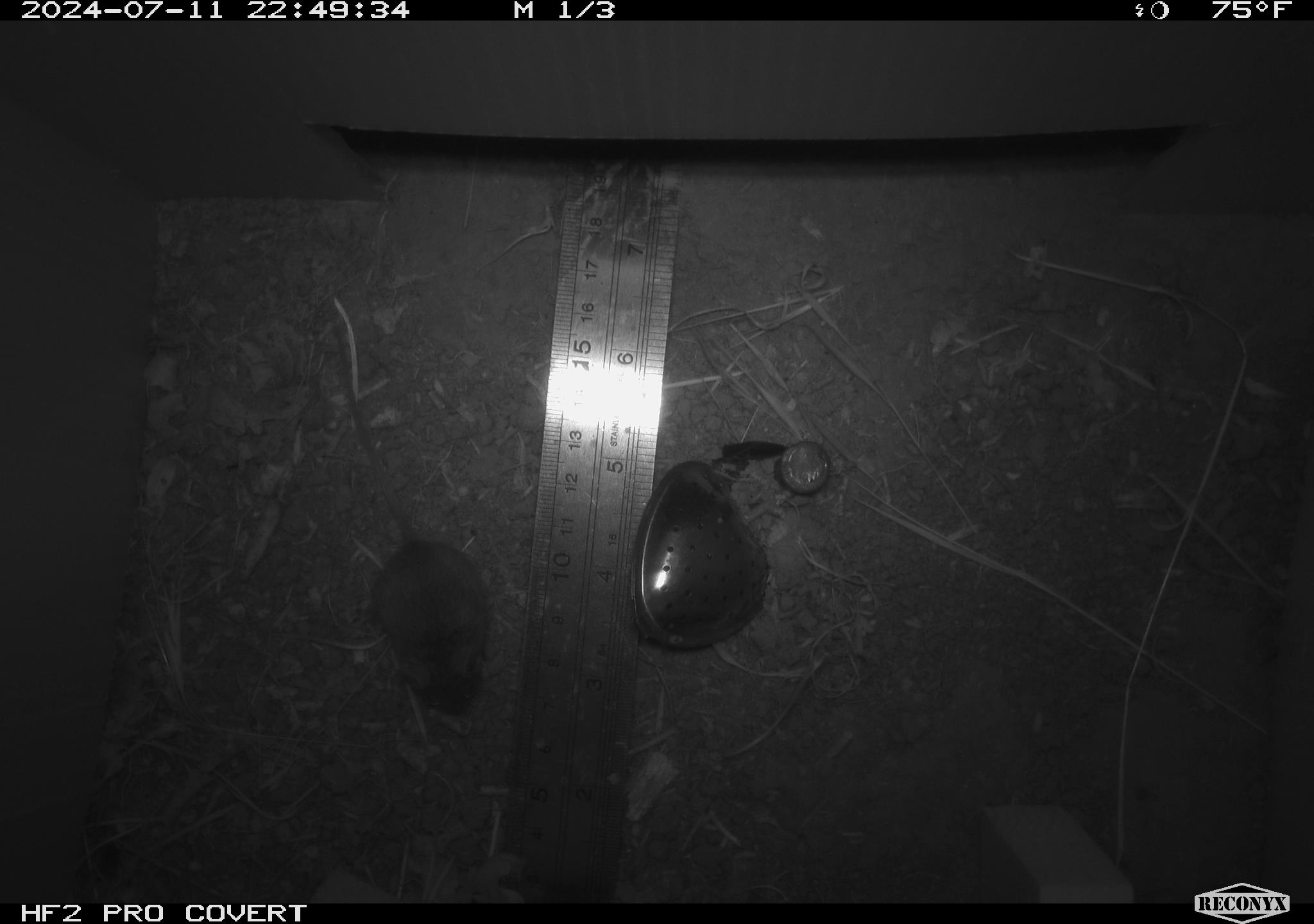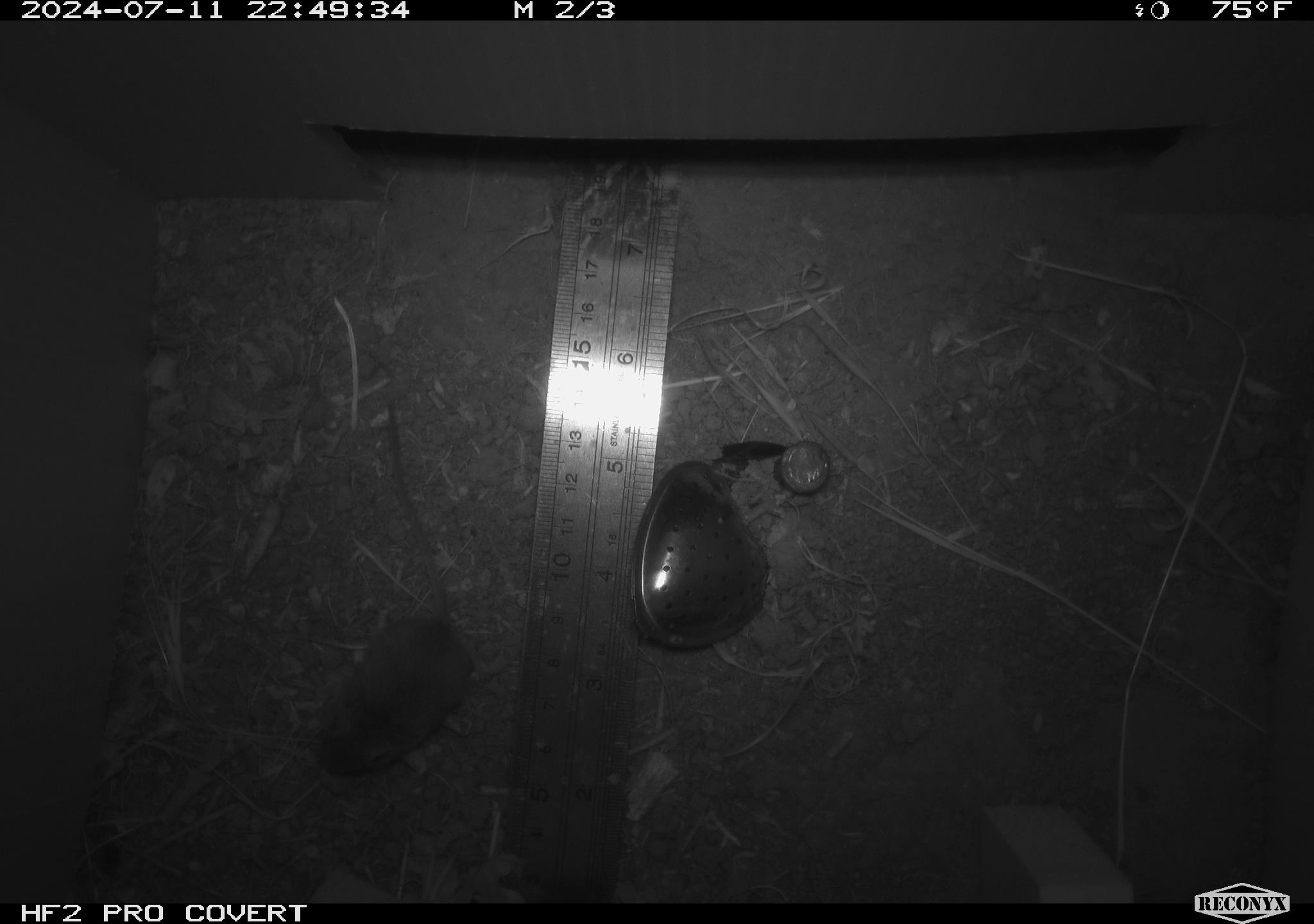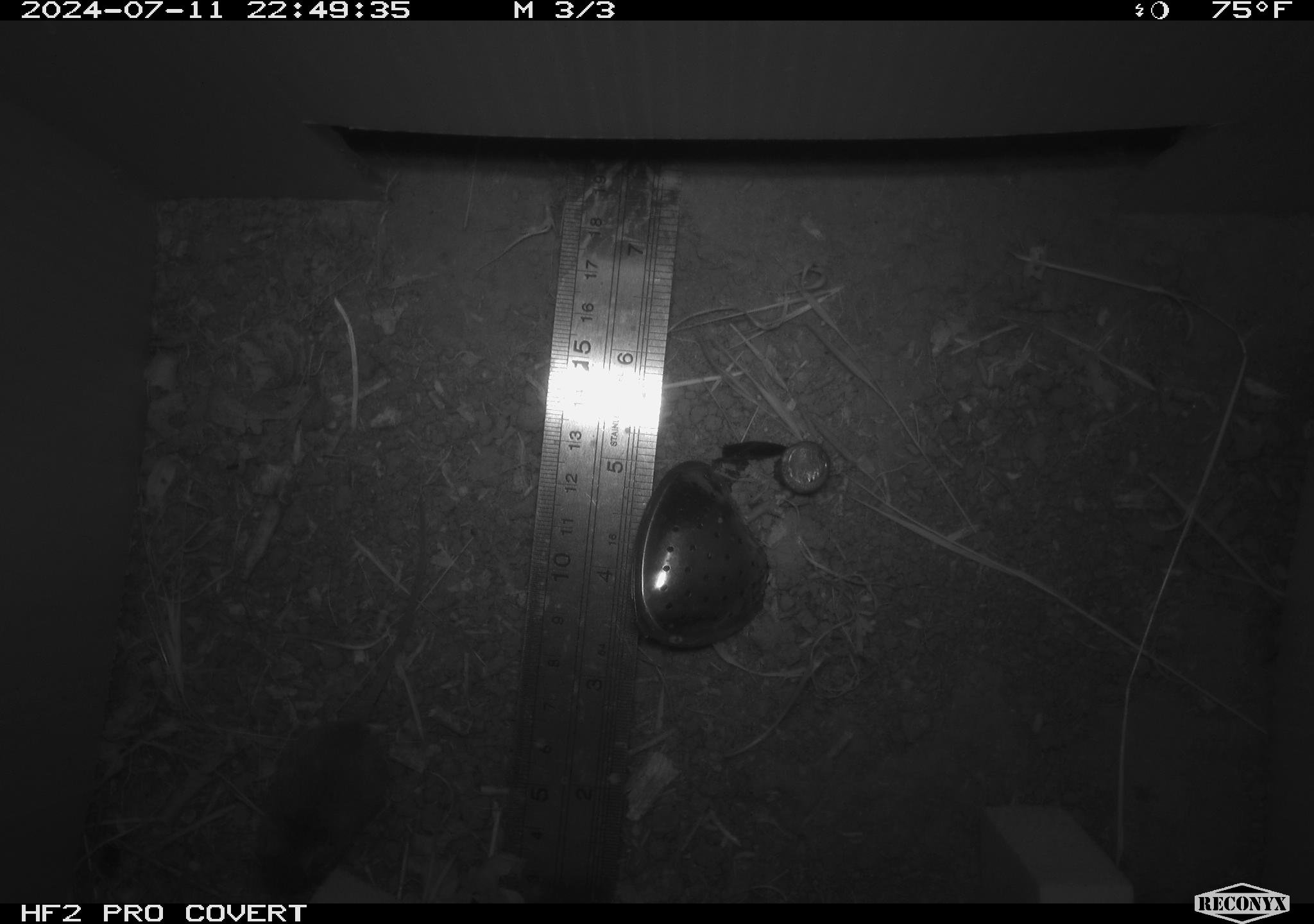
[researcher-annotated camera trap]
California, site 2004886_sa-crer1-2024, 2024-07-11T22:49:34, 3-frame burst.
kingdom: Animalia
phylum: Chordata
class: Mammalia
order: Rodentia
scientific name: Rodentia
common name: mouse species